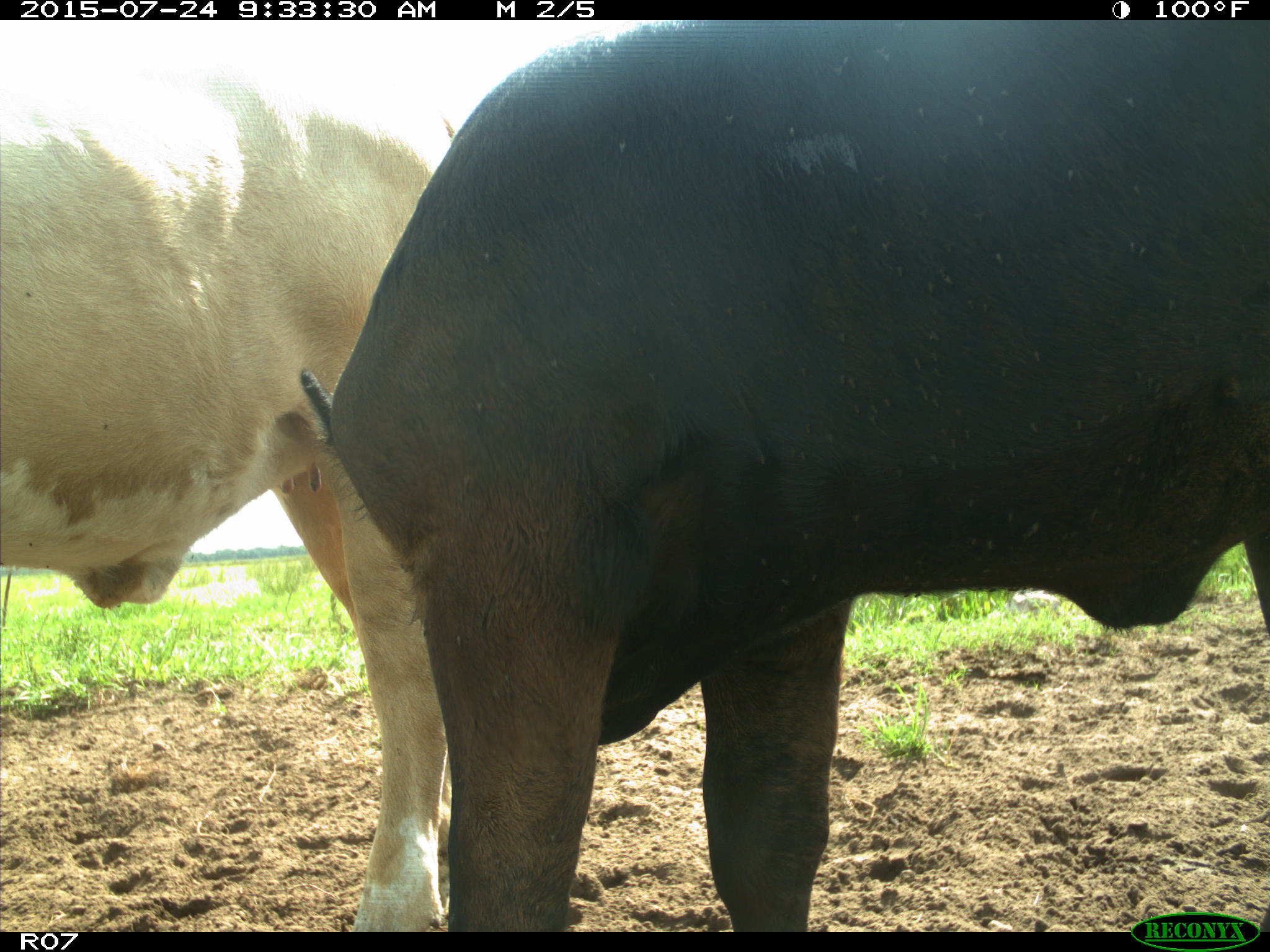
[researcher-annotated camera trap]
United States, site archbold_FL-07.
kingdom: Animalia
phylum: Chordata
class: Mammalia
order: Artiodactyla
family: Bovidae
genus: Bos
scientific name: Bos taurus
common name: domestic cow